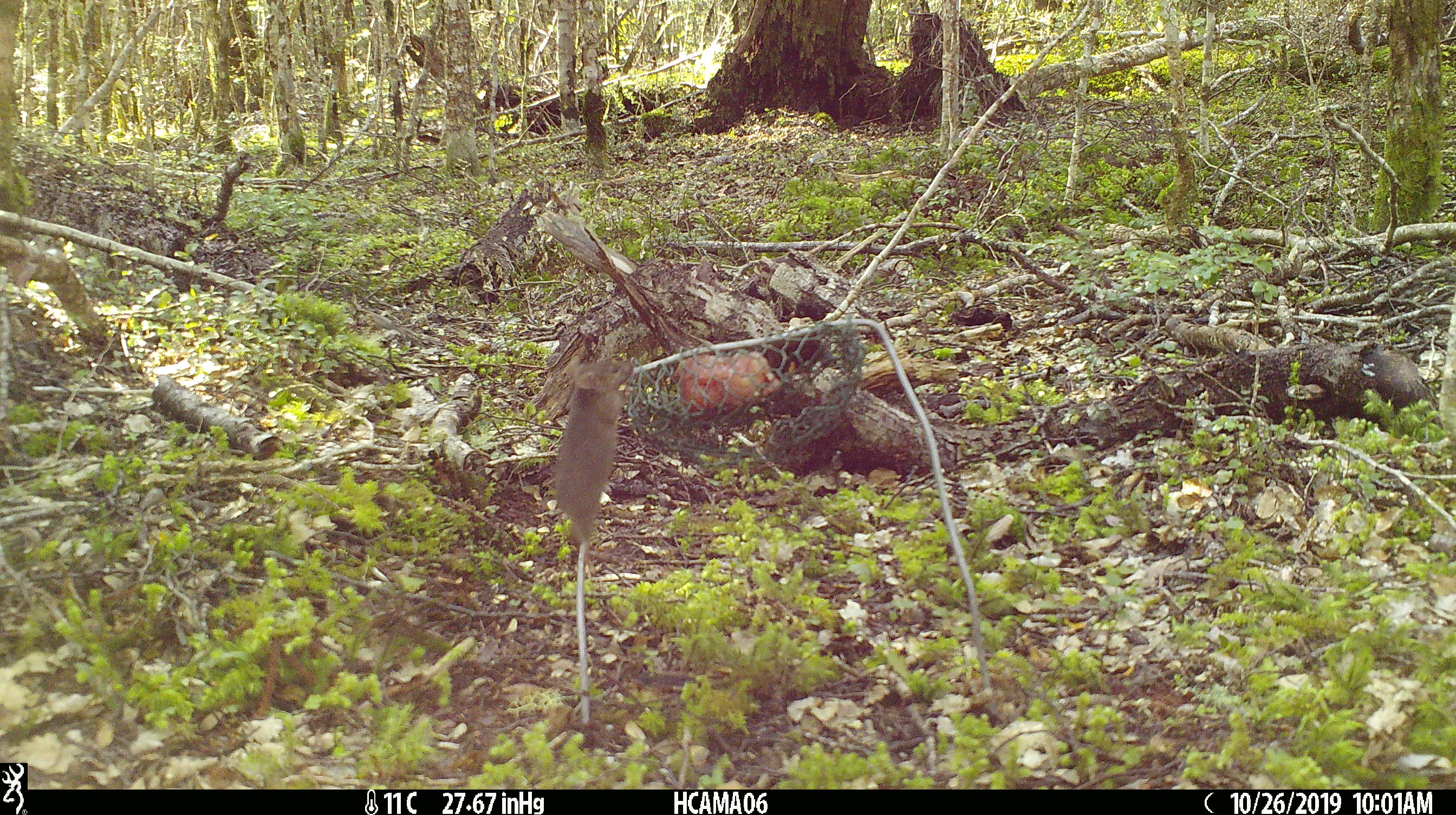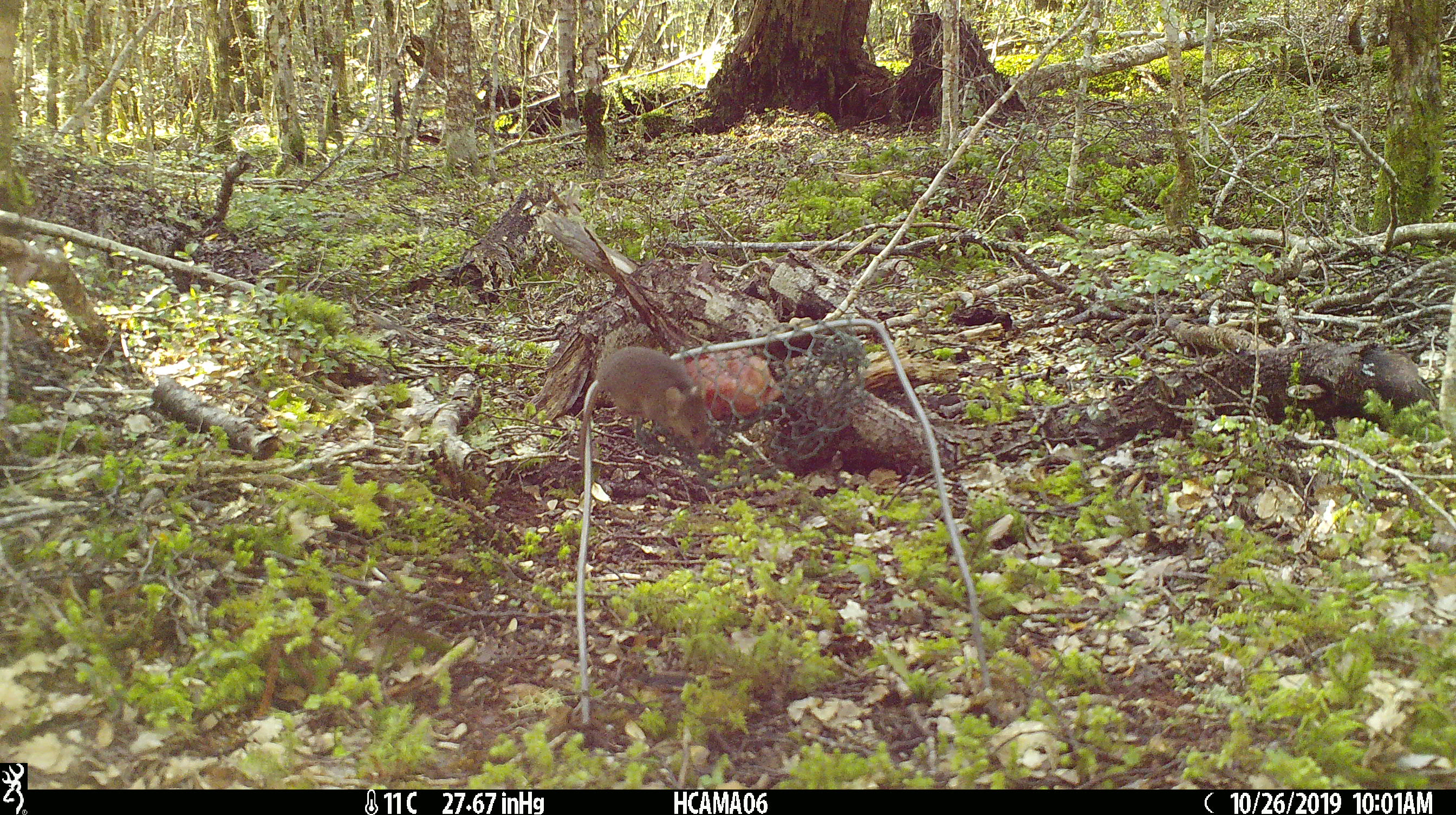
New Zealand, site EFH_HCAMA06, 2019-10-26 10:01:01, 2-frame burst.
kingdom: Animalia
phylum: Chordata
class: Mammalia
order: Rodentia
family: Muridae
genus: Mus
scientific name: Mus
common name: mouse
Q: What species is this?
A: Mouse (Mus).